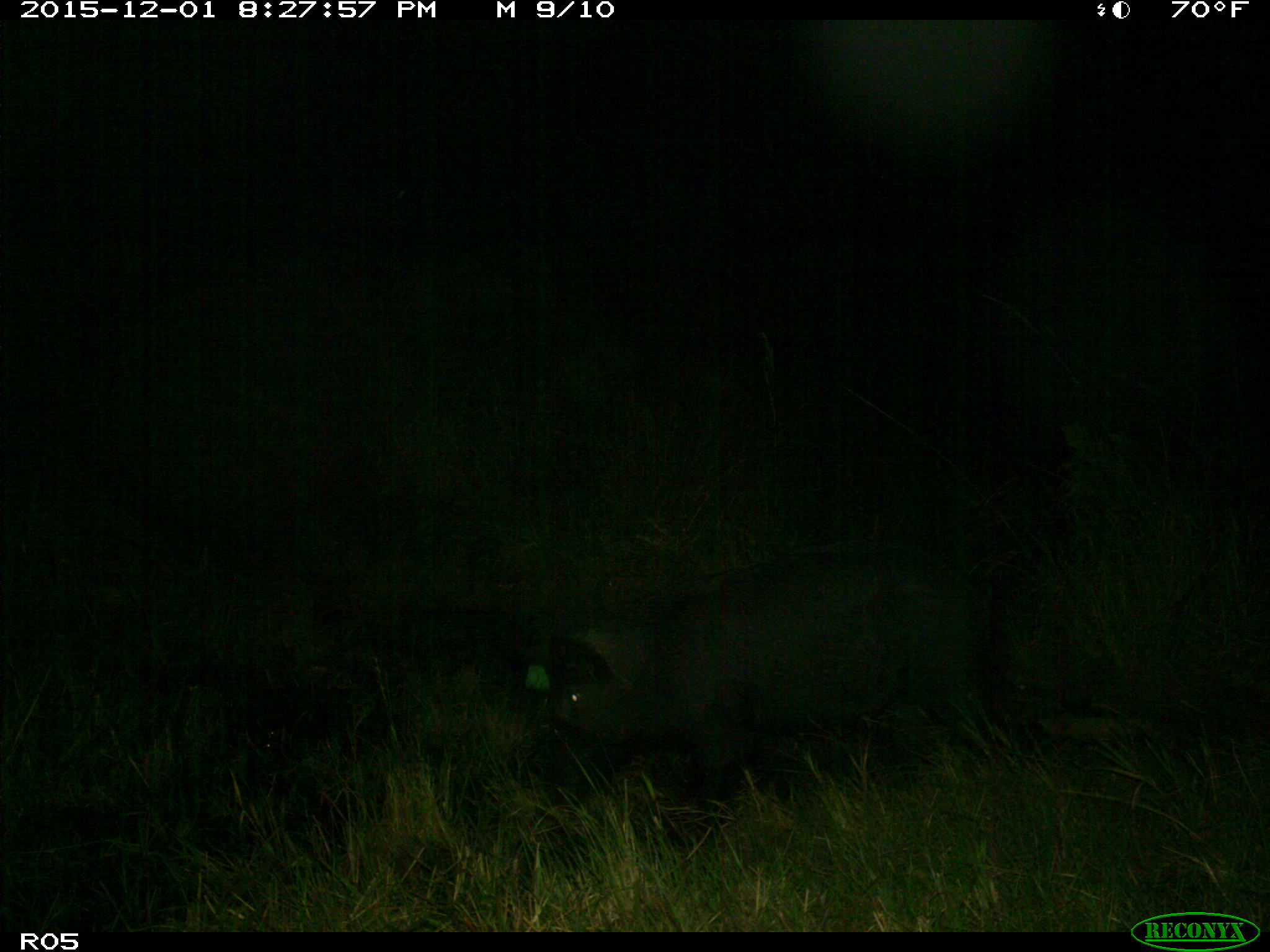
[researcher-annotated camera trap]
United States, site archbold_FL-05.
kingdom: Animalia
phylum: Chordata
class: Mammalia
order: Artiodactyla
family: Suidae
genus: Sus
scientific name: Sus scrofa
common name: wild boar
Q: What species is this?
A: Sus scrofa (wild boar).